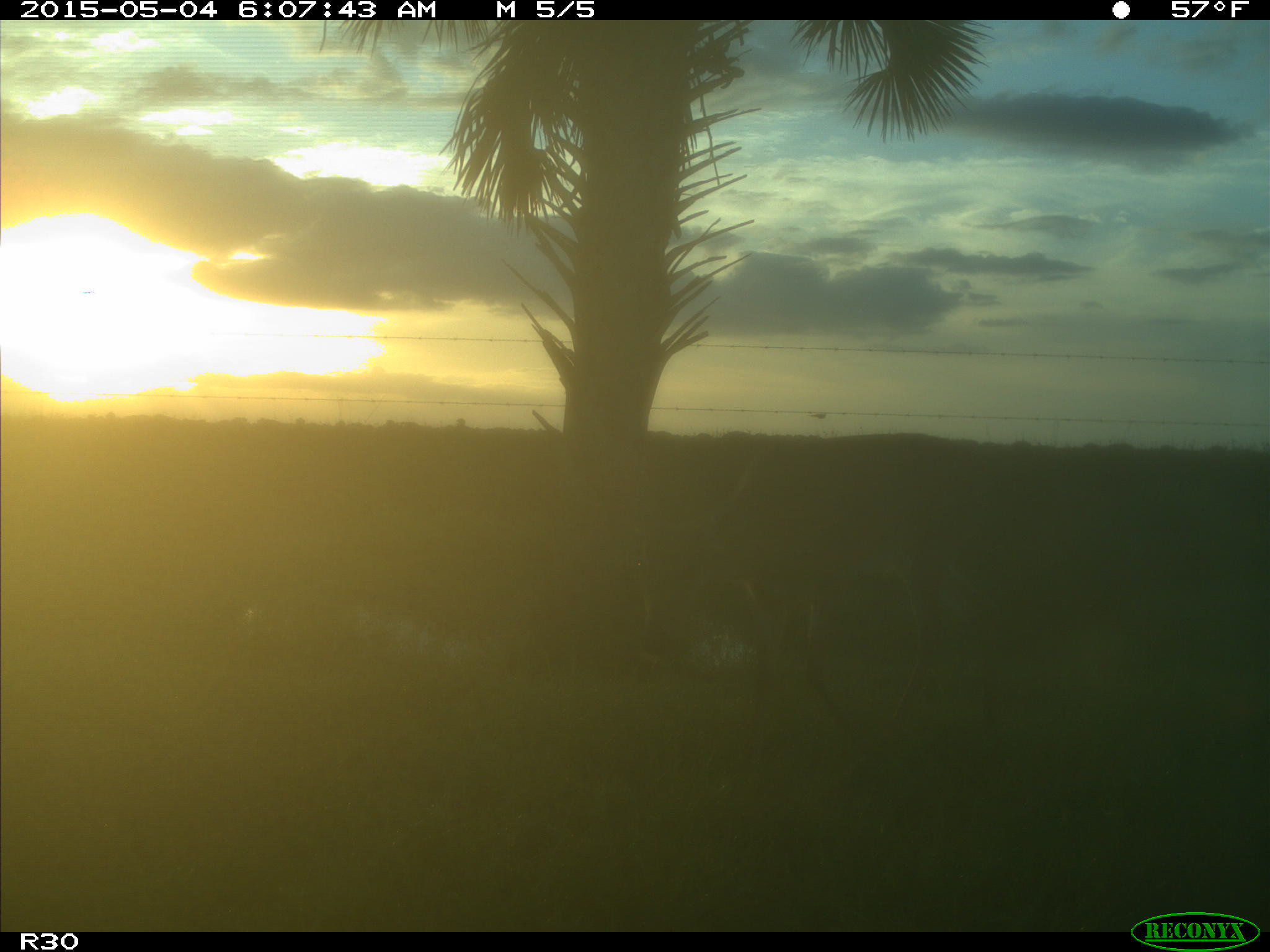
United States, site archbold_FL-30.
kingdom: Animalia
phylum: Chordata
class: Mammalia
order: Artiodactyla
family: Cervidae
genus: Odocoileus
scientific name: Odocoileus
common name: deer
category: unidentified deer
Unidentified deer (deer) (Odocoileus).